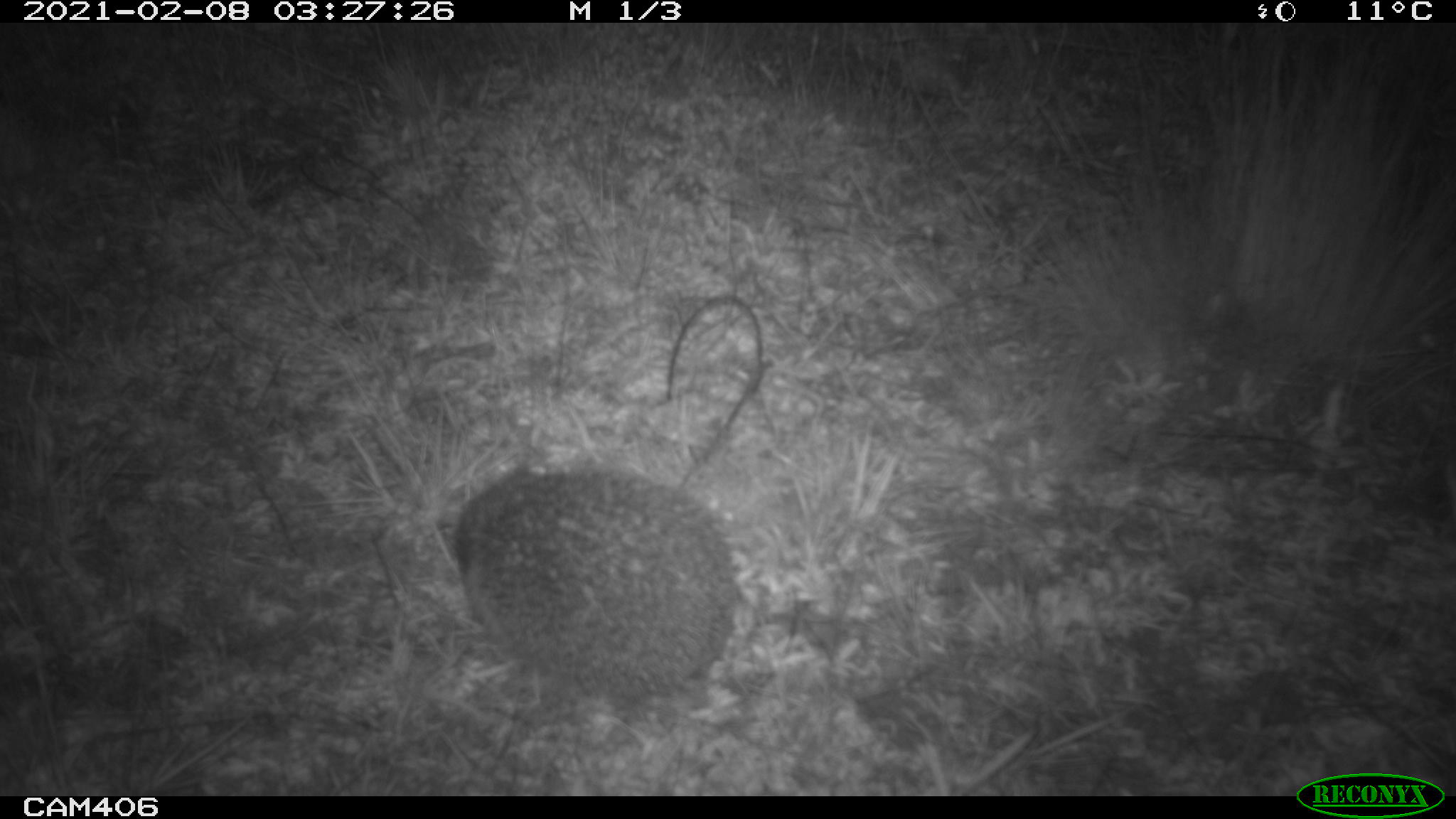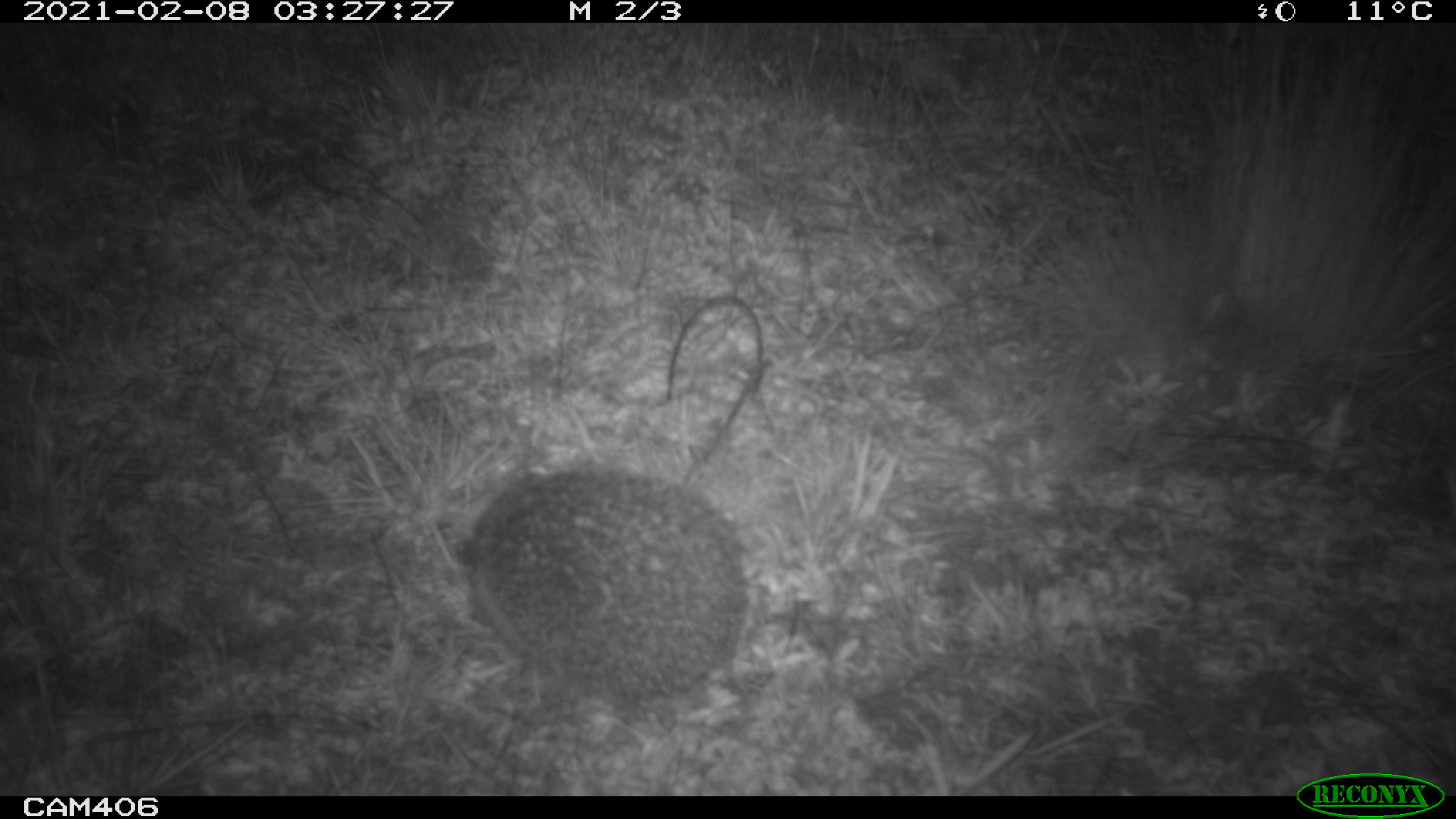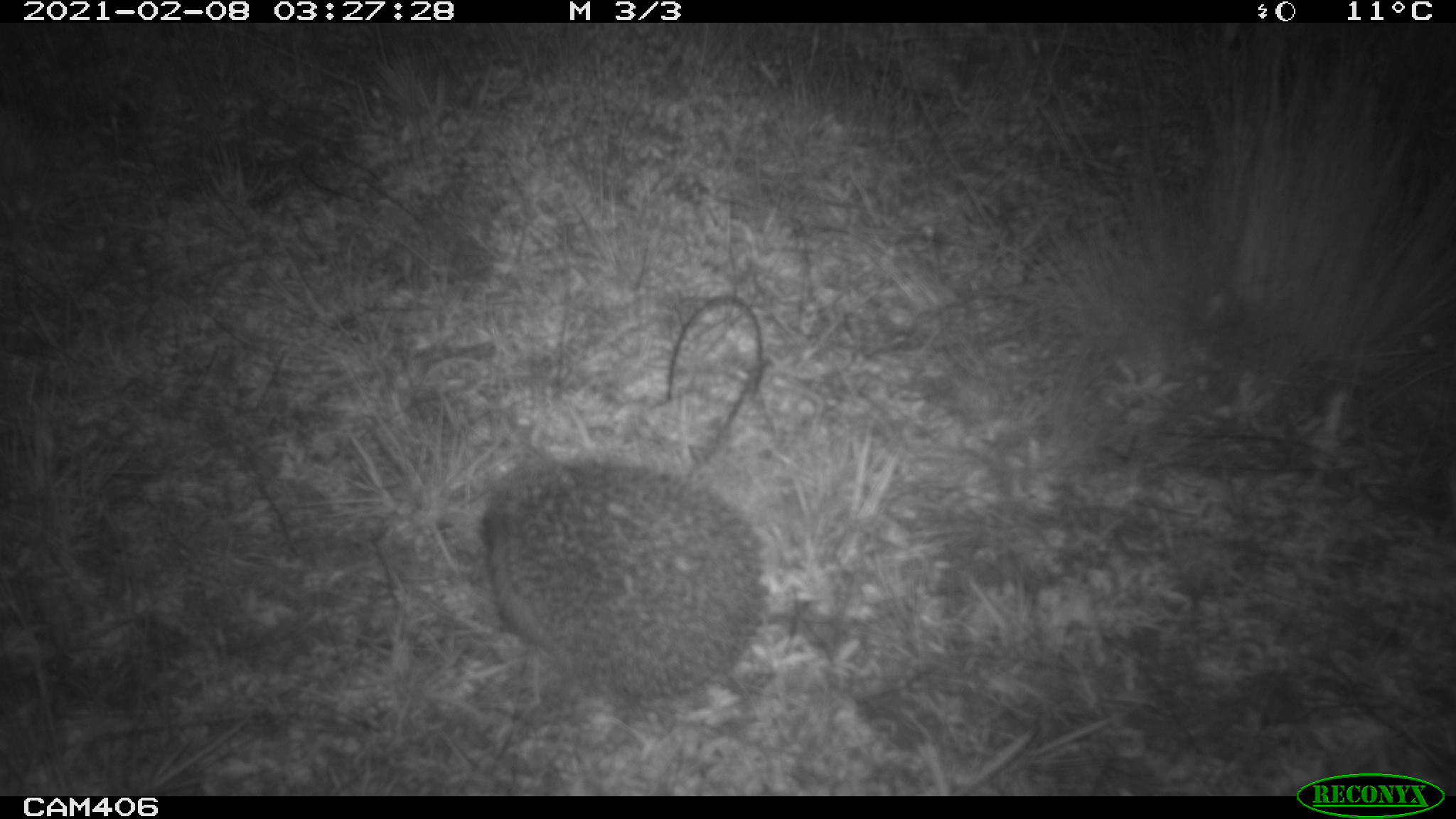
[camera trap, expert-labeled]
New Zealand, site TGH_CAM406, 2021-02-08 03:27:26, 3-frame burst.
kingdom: Animalia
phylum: Chordata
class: Mammalia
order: Eulipotyphla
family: Erinaceidae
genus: Erinaceus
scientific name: Erinaceus europaeus europaeus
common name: european hedgehog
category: hedgehog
Hedgehog (european hedgehog) (Erinaceus europaeus europaeus).